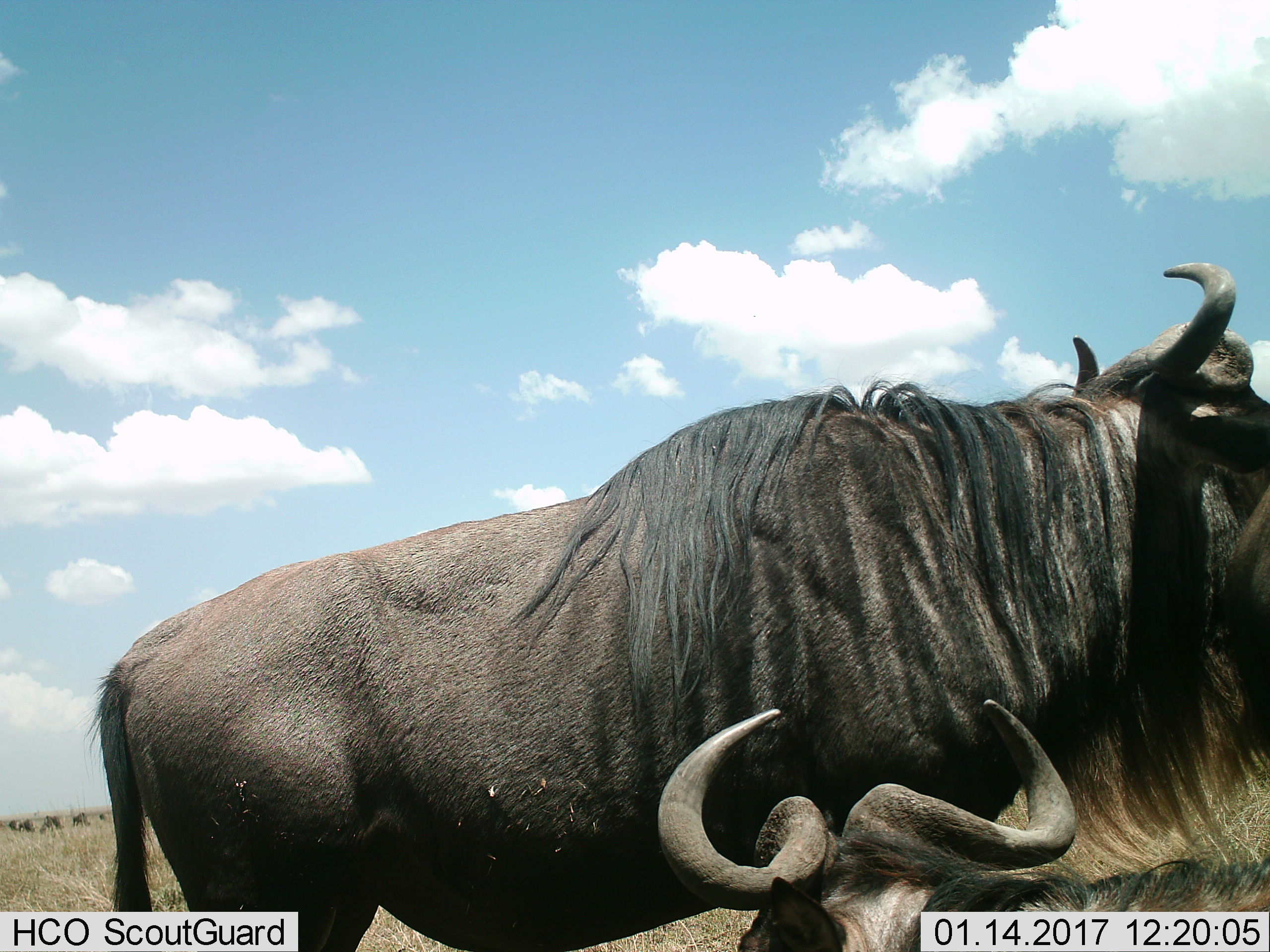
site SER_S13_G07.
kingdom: Animalia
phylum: Chordata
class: Mammalia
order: Artiodactyla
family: Bovidae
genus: Connochaetes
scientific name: Connochaetes taurinus taurinus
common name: blue wildebeest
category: wildebeestblue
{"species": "wildebeestblue (blue wildebeest) (Connochaetes taurinus taurinus)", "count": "2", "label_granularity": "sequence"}